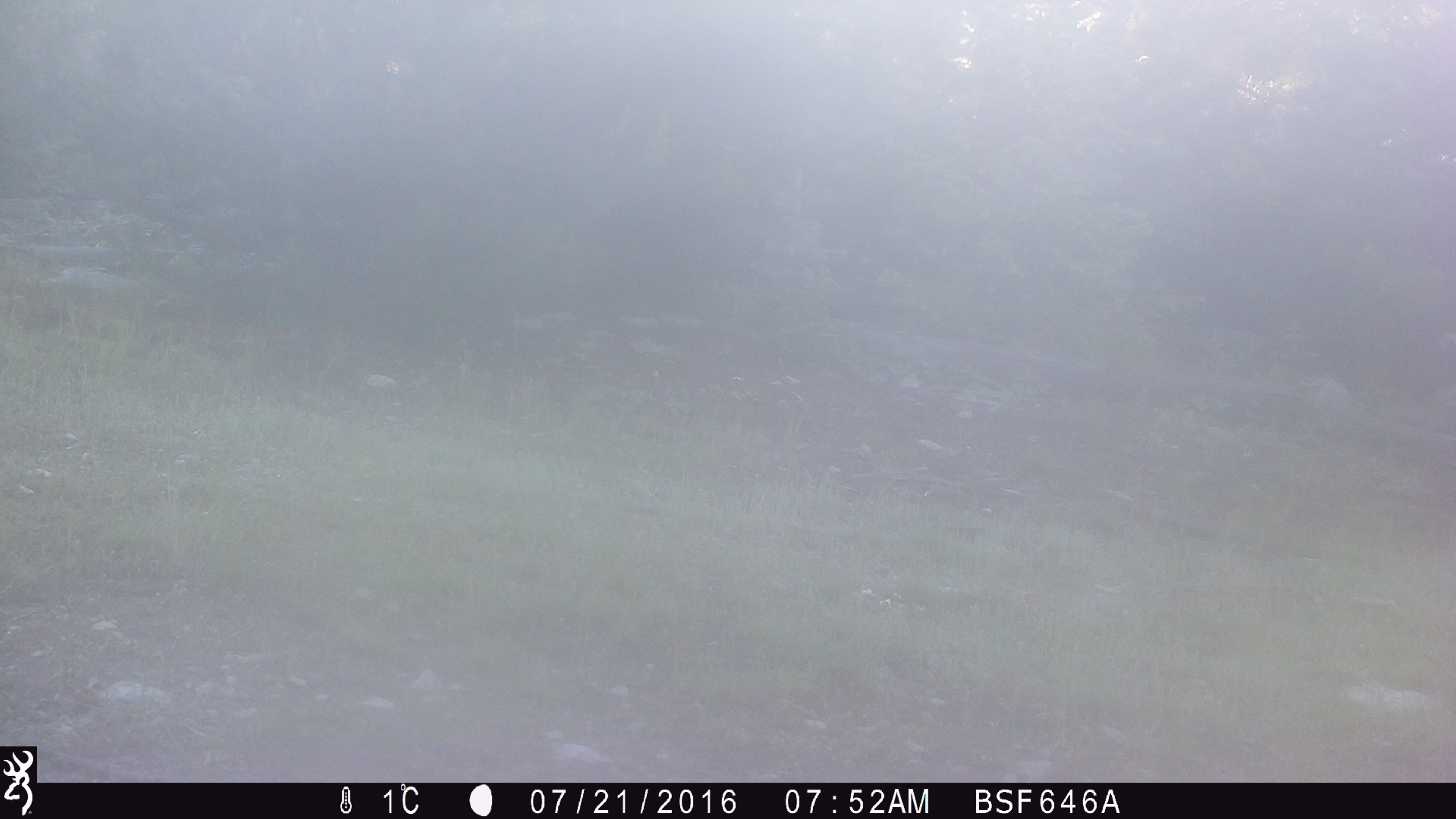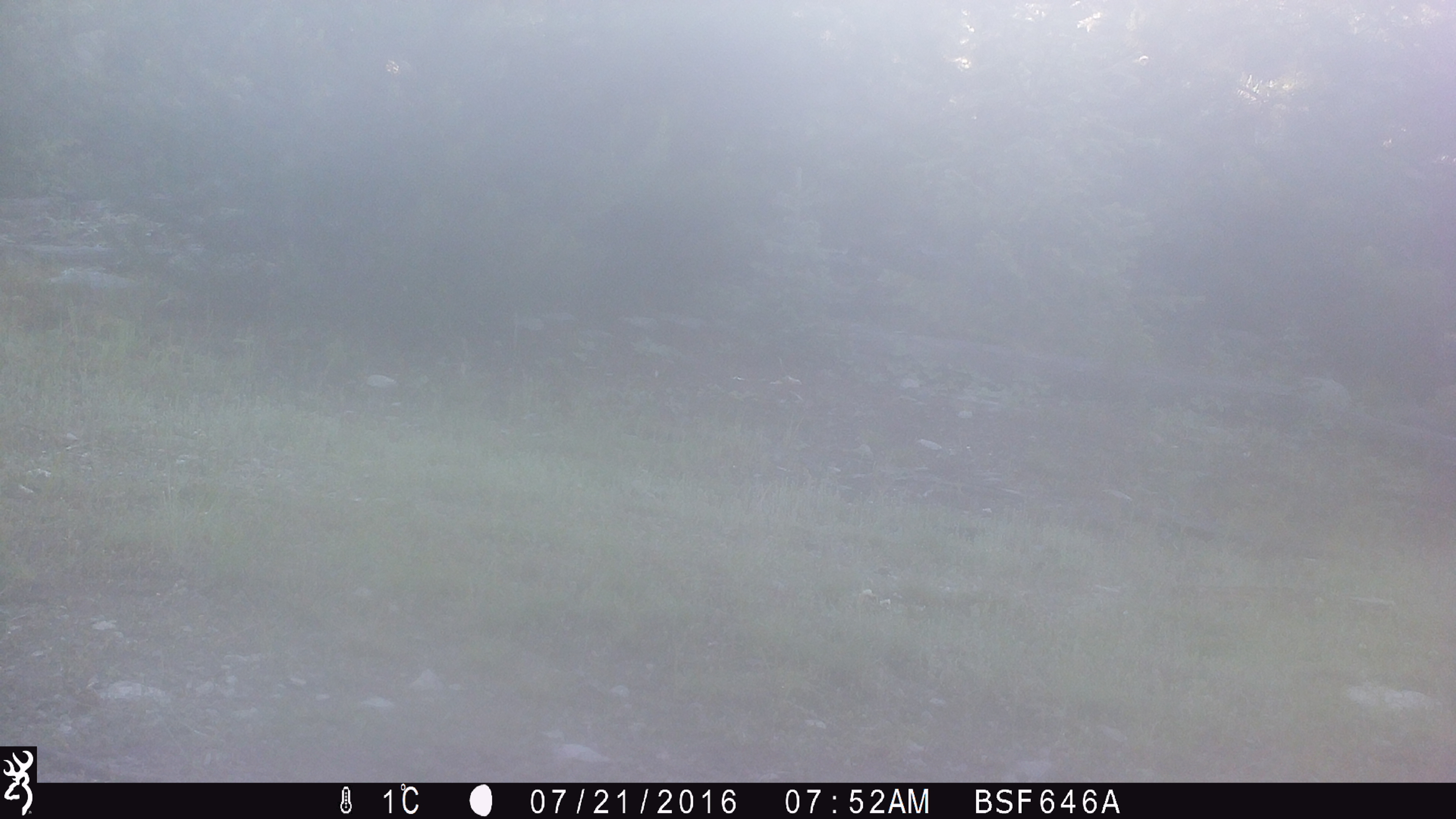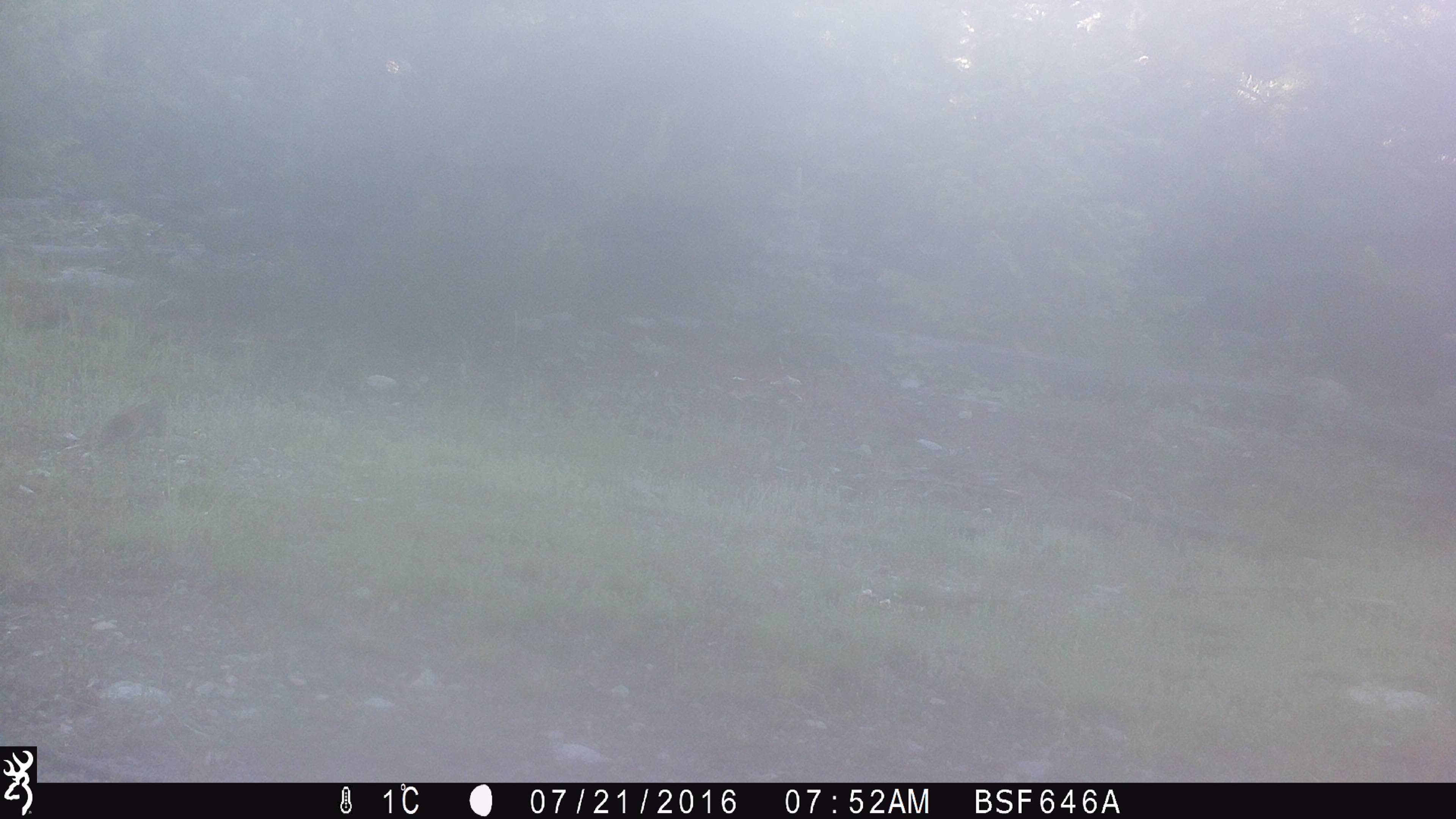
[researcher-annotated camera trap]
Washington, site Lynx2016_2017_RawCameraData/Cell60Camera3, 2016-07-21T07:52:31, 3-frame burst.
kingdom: Animalia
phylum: Chordata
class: Mammalia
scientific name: Mammalia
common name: small mammal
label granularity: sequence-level